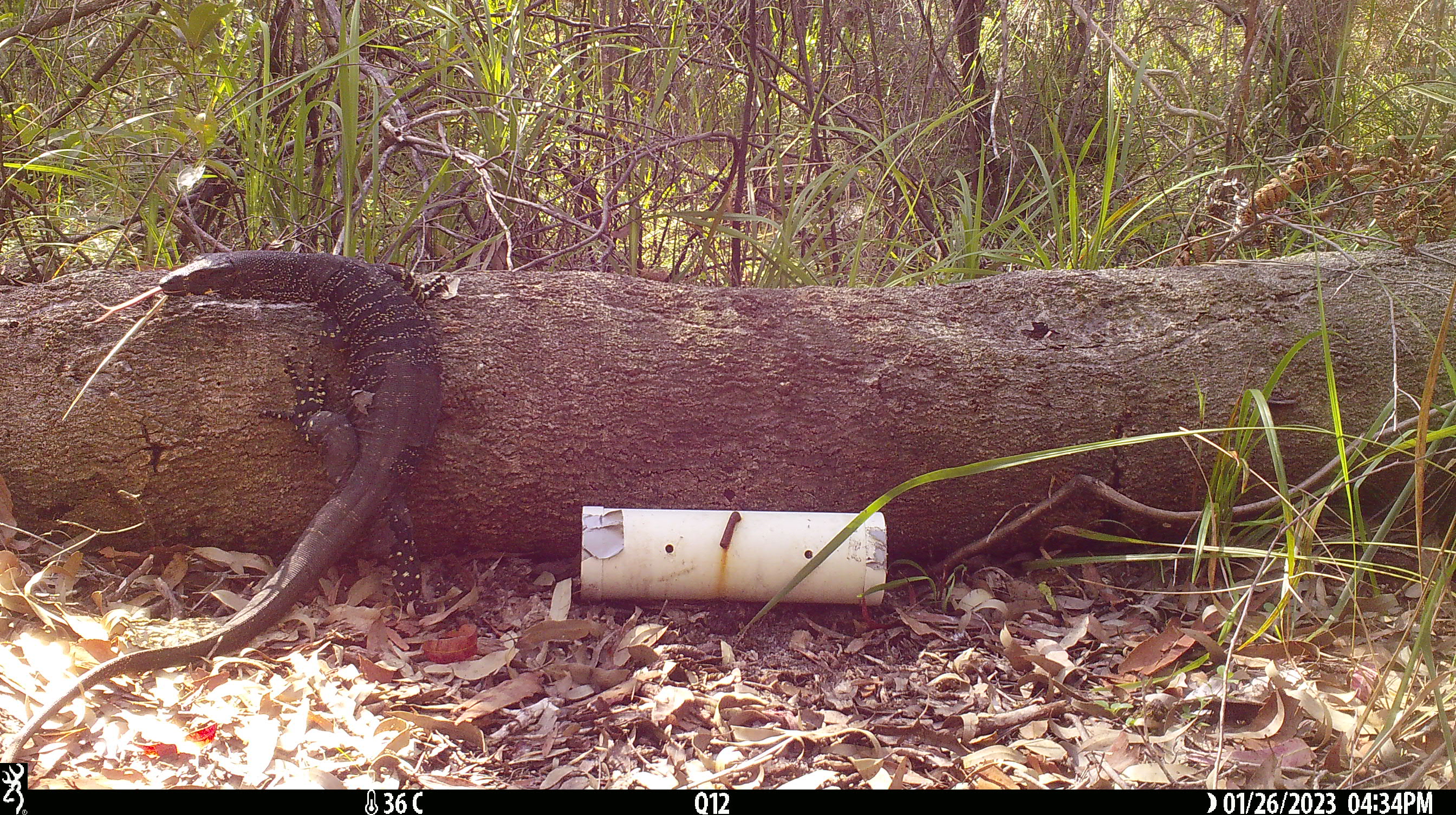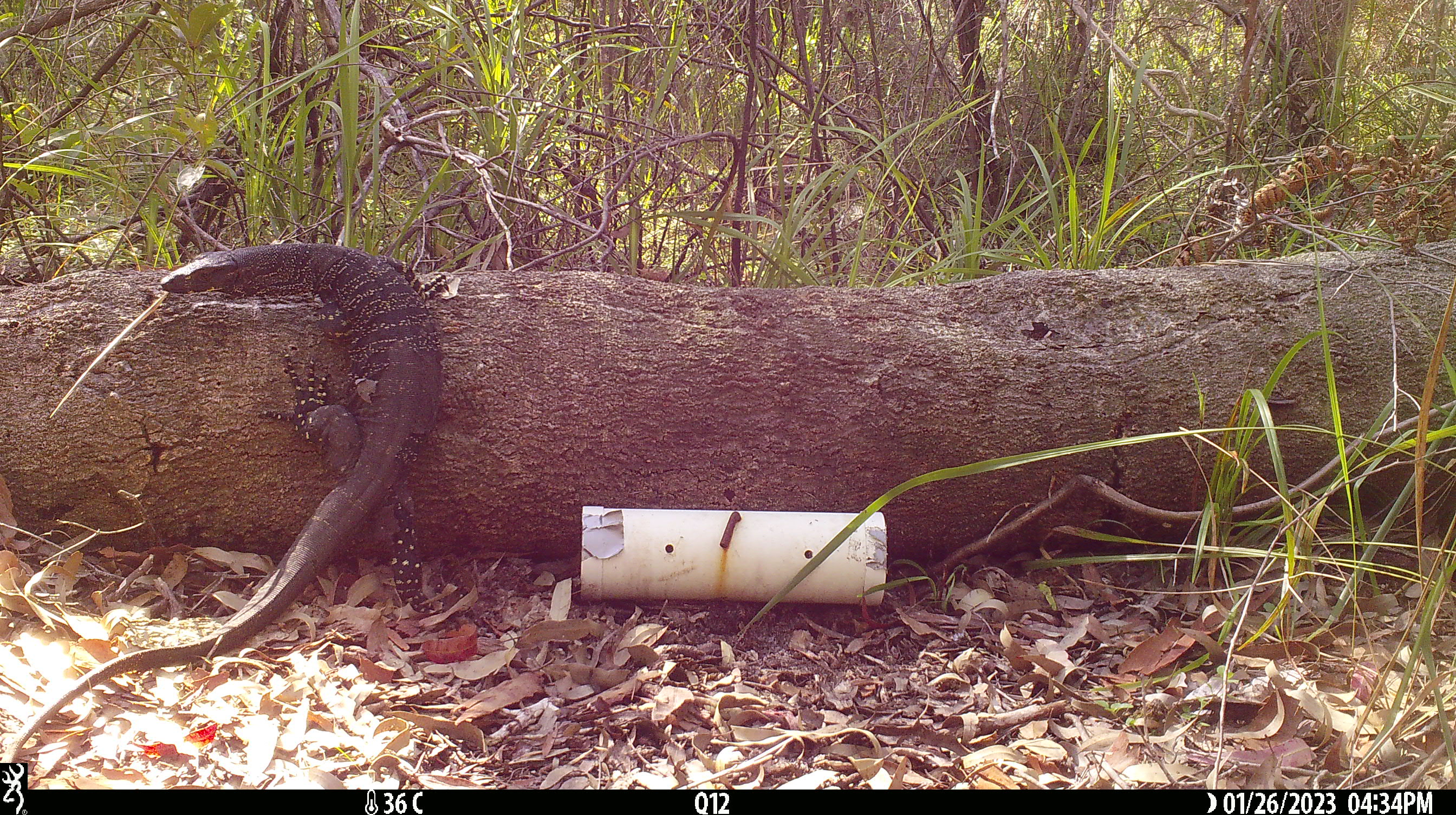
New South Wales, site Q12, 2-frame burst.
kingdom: Animalia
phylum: Chordata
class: Reptilia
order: Squamata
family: Varanidae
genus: Varanus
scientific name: Varanus varius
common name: lace monitor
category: goanna